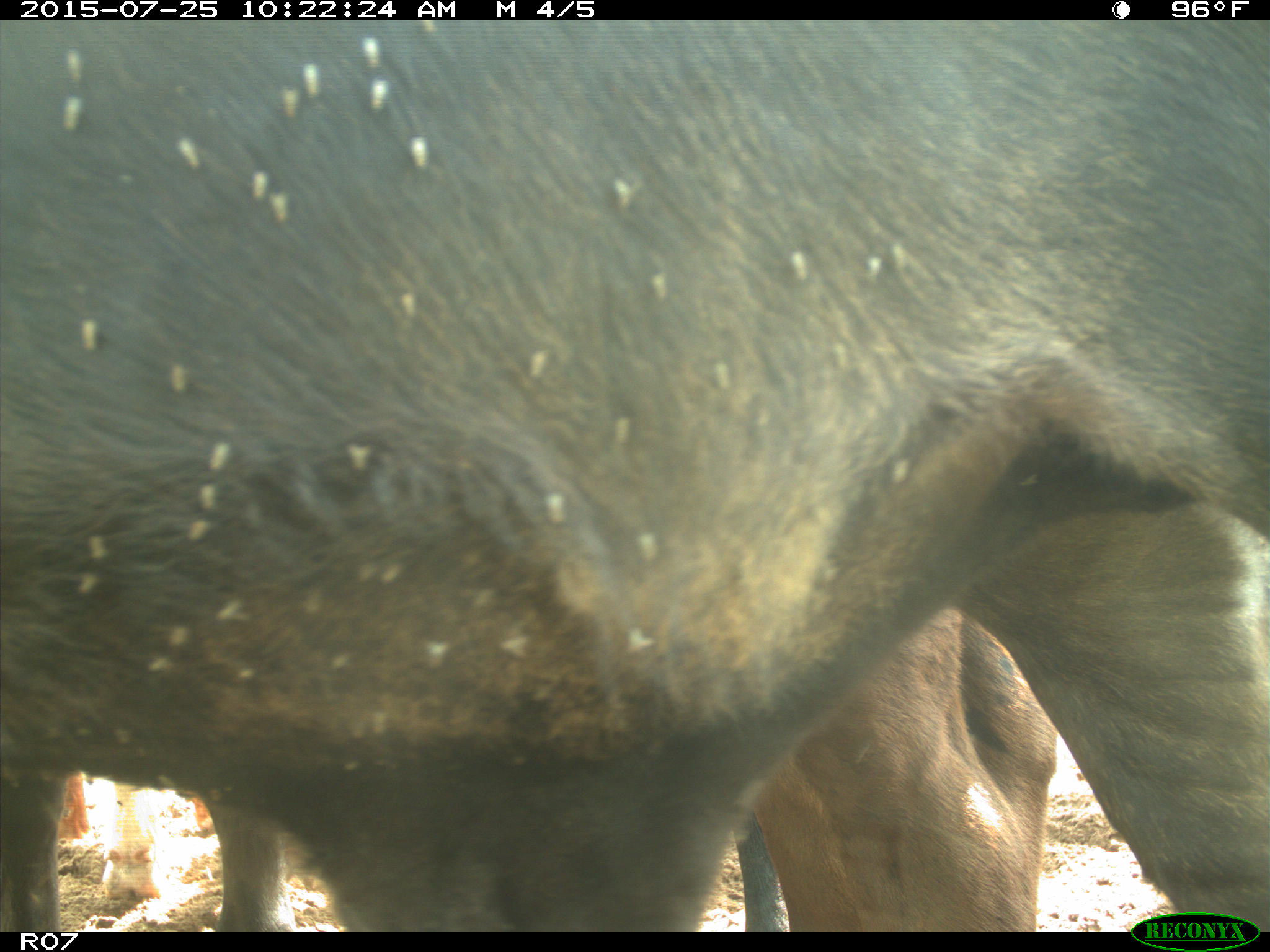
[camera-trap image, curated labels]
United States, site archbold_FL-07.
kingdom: Animalia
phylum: Chordata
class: Mammalia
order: Artiodactyla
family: Bovidae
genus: Bos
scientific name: Bos taurus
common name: domestic cow